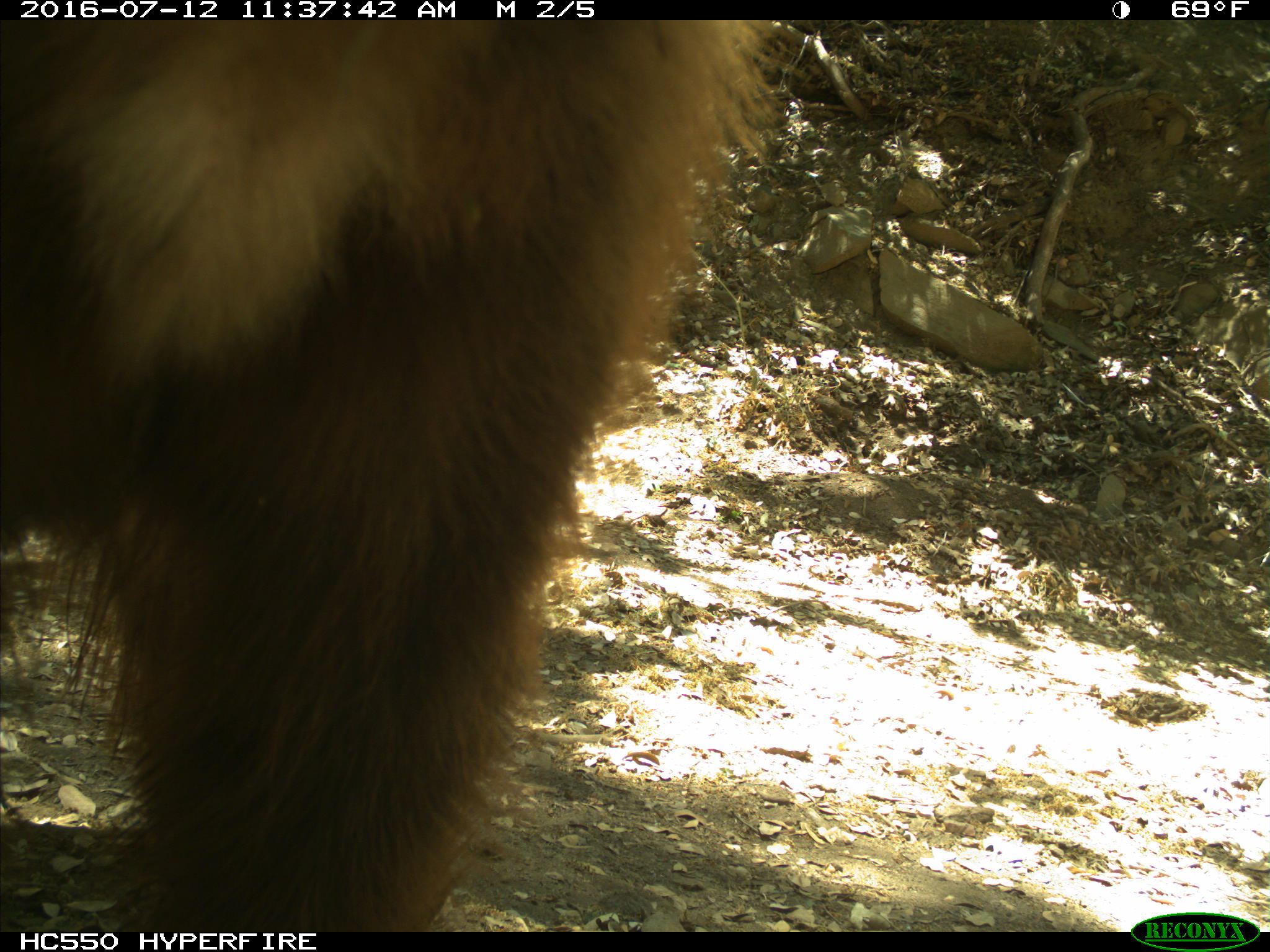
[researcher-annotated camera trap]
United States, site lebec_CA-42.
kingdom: Animalia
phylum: Chordata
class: Mammalia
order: Carnivora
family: Ursidae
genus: Ursus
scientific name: Ursus americanus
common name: american black bear